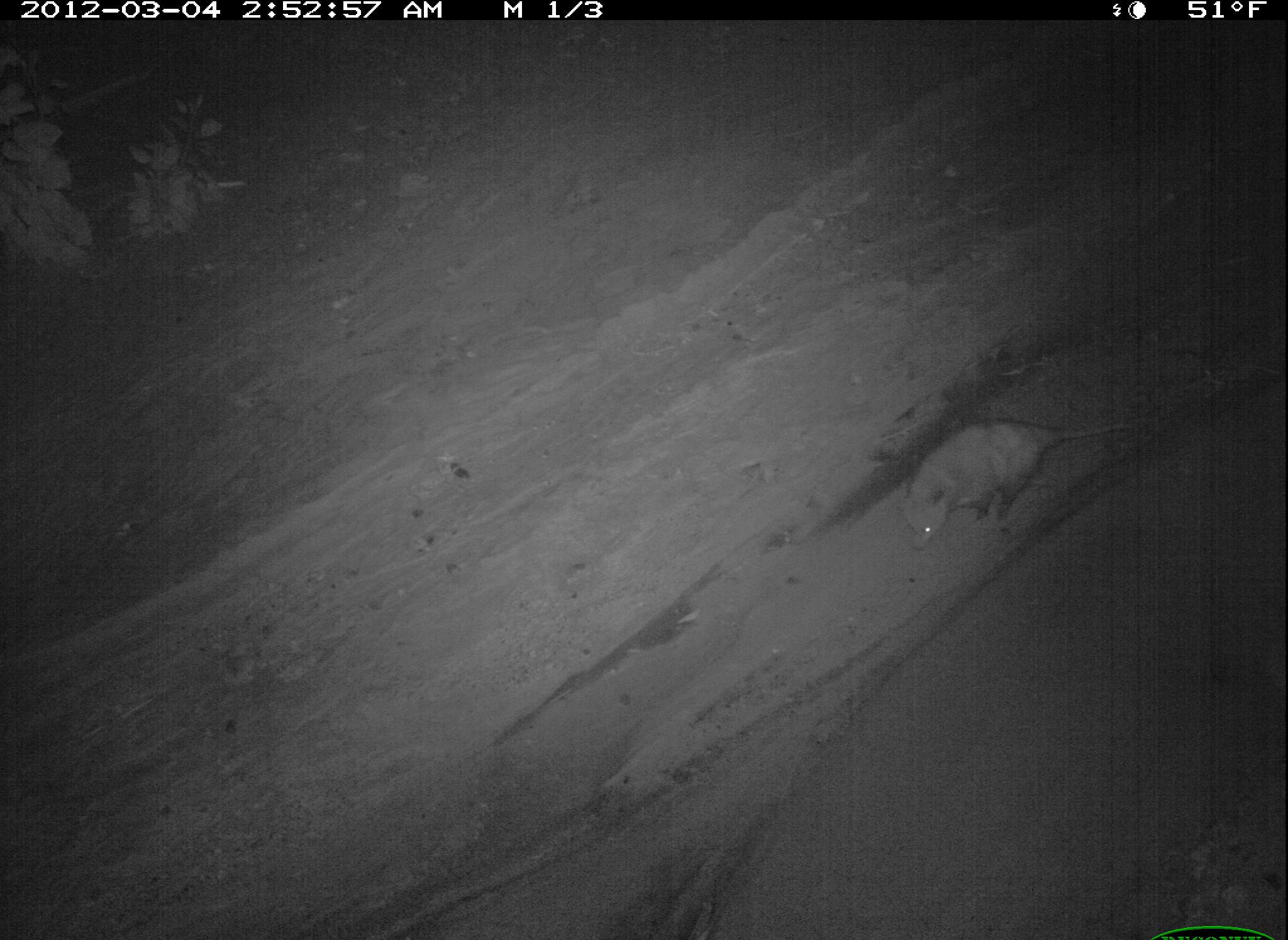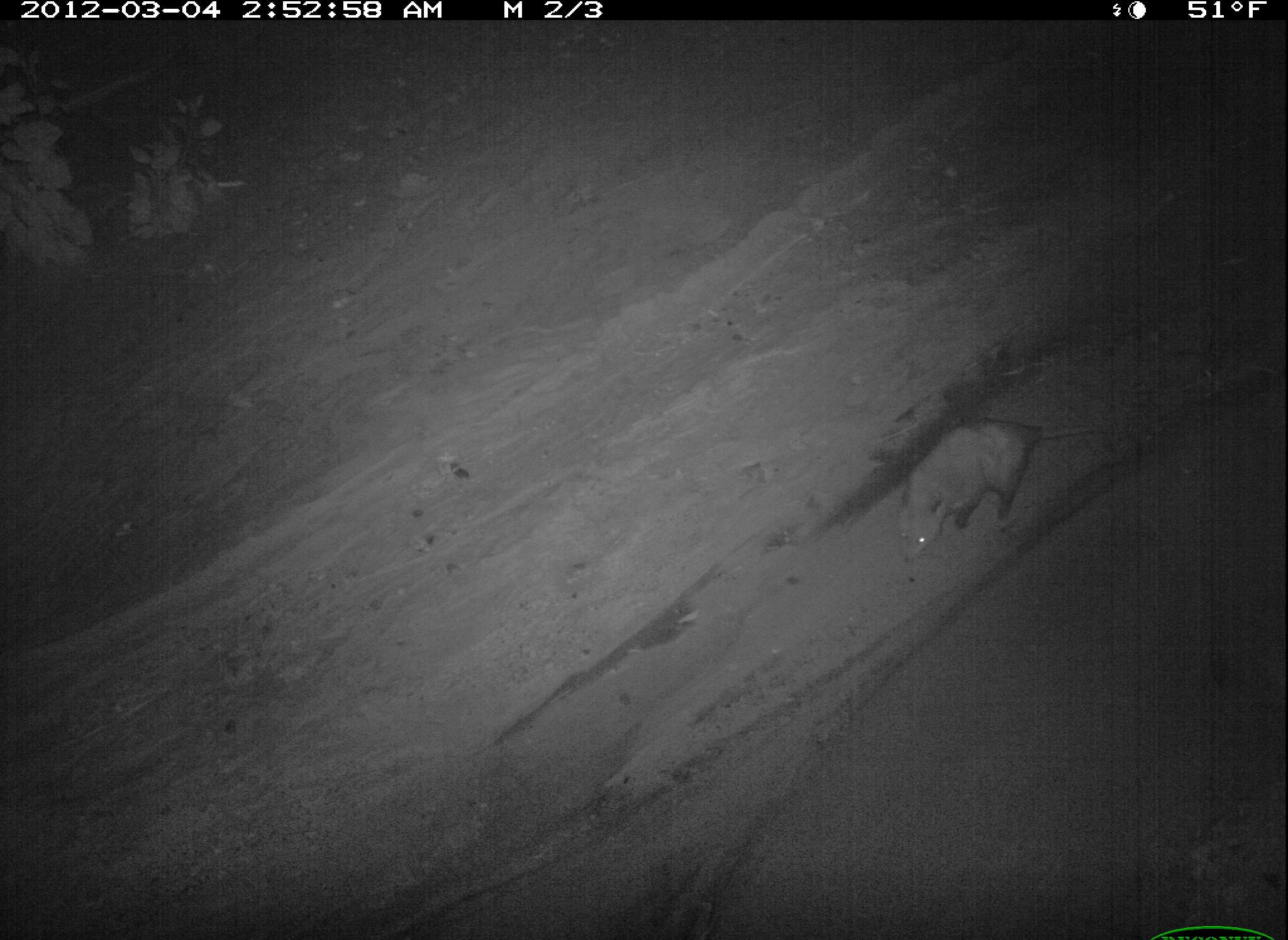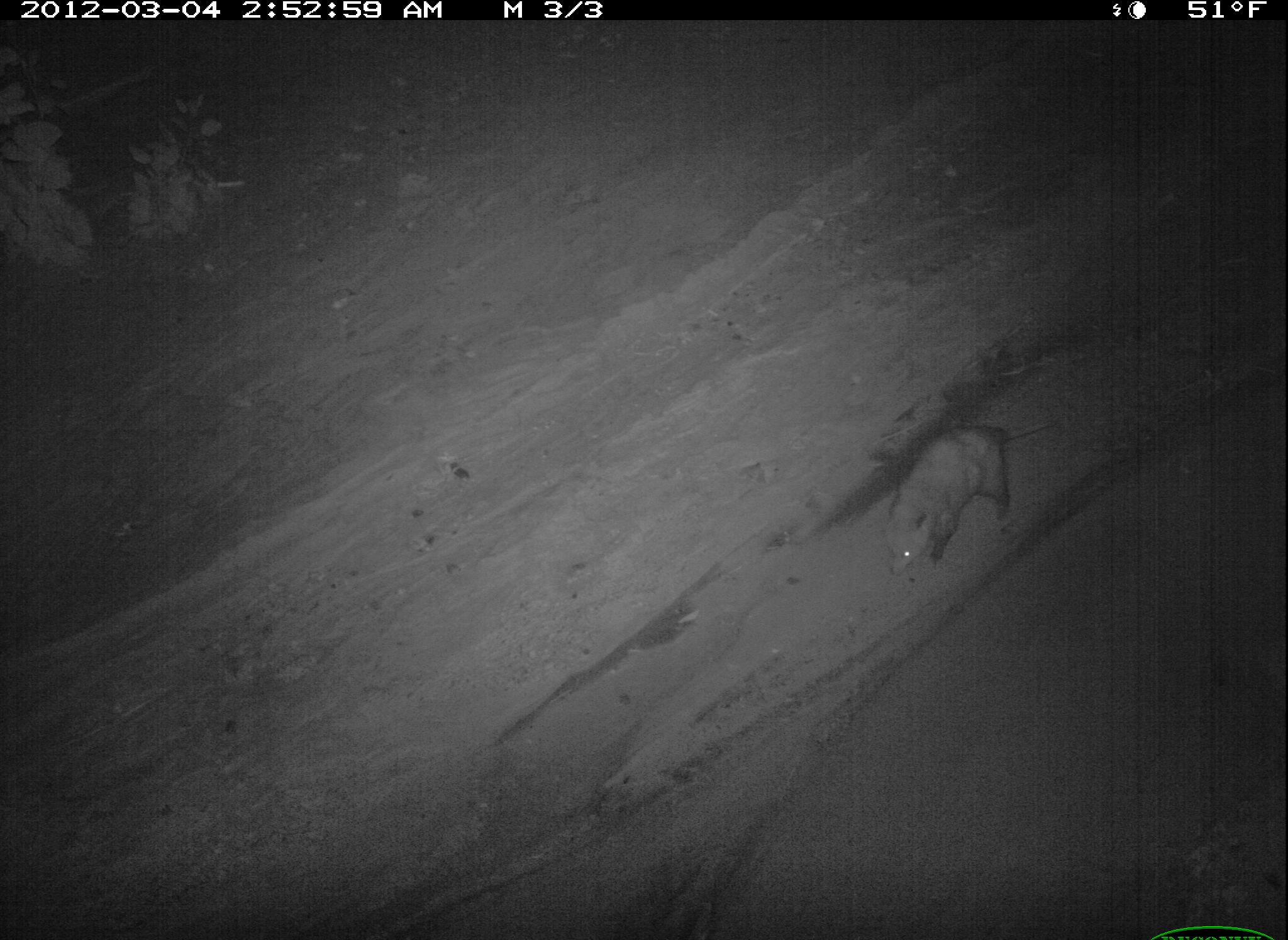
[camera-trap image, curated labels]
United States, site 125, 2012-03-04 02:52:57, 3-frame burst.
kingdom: Animalia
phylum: Chordata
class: Mammalia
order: Didelphimorphia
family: Didelphidae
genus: Didelphis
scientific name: Didelphis virginiana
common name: virginia opossum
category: opossum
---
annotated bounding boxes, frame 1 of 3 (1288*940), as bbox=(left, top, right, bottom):
opossum: bbox=(896, 409, 1146, 561)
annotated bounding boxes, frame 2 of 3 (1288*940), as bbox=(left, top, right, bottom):
opossum: bbox=(892, 411, 1151, 572)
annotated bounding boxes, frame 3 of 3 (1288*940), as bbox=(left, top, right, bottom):
opossum: bbox=(878, 409, 1067, 589)